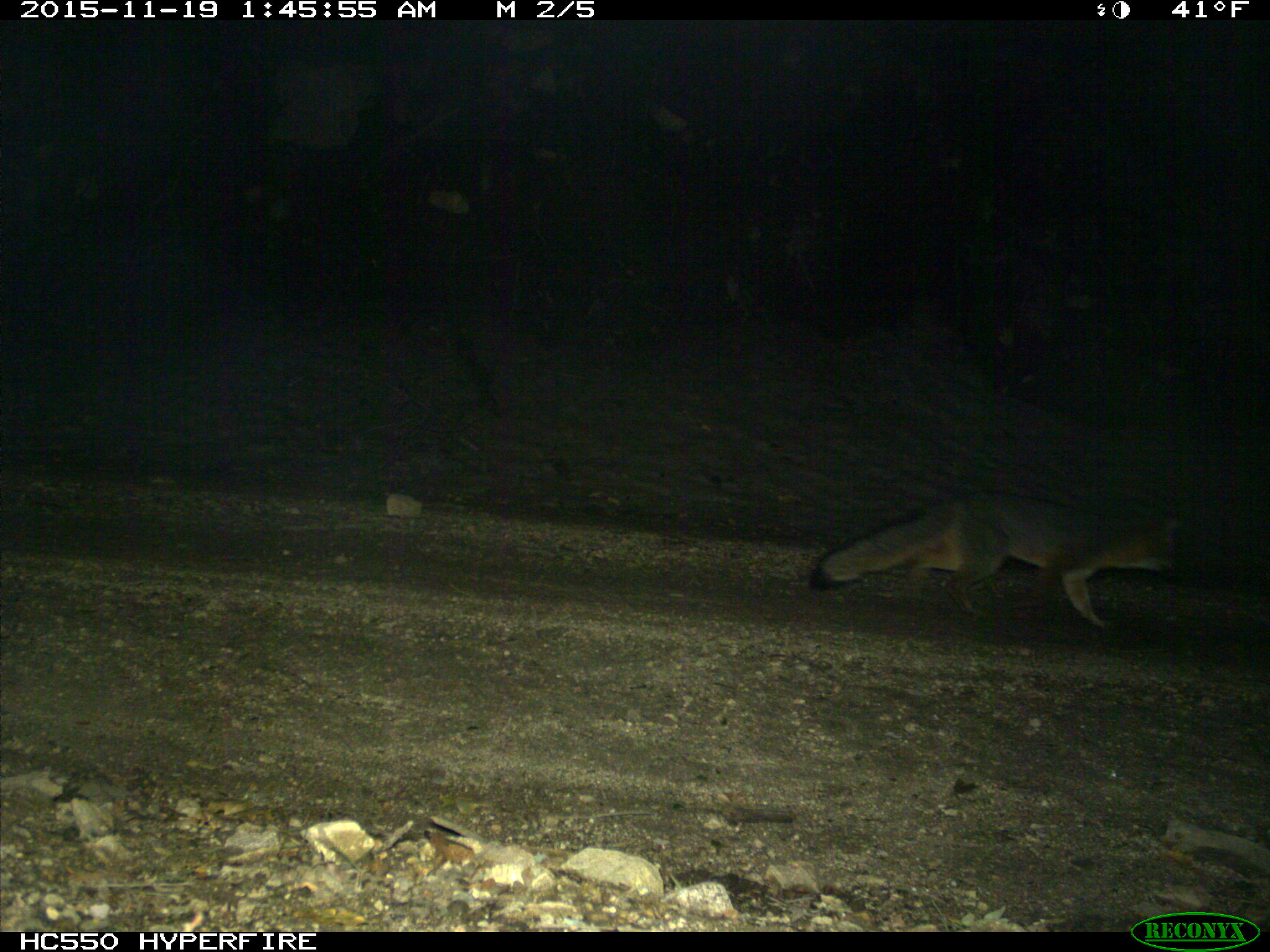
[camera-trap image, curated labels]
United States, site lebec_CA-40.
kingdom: Animalia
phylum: Chordata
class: Mammalia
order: Carnivora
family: Canidae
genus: Urocyon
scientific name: Urocyon cinereoargenteus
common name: gray fox